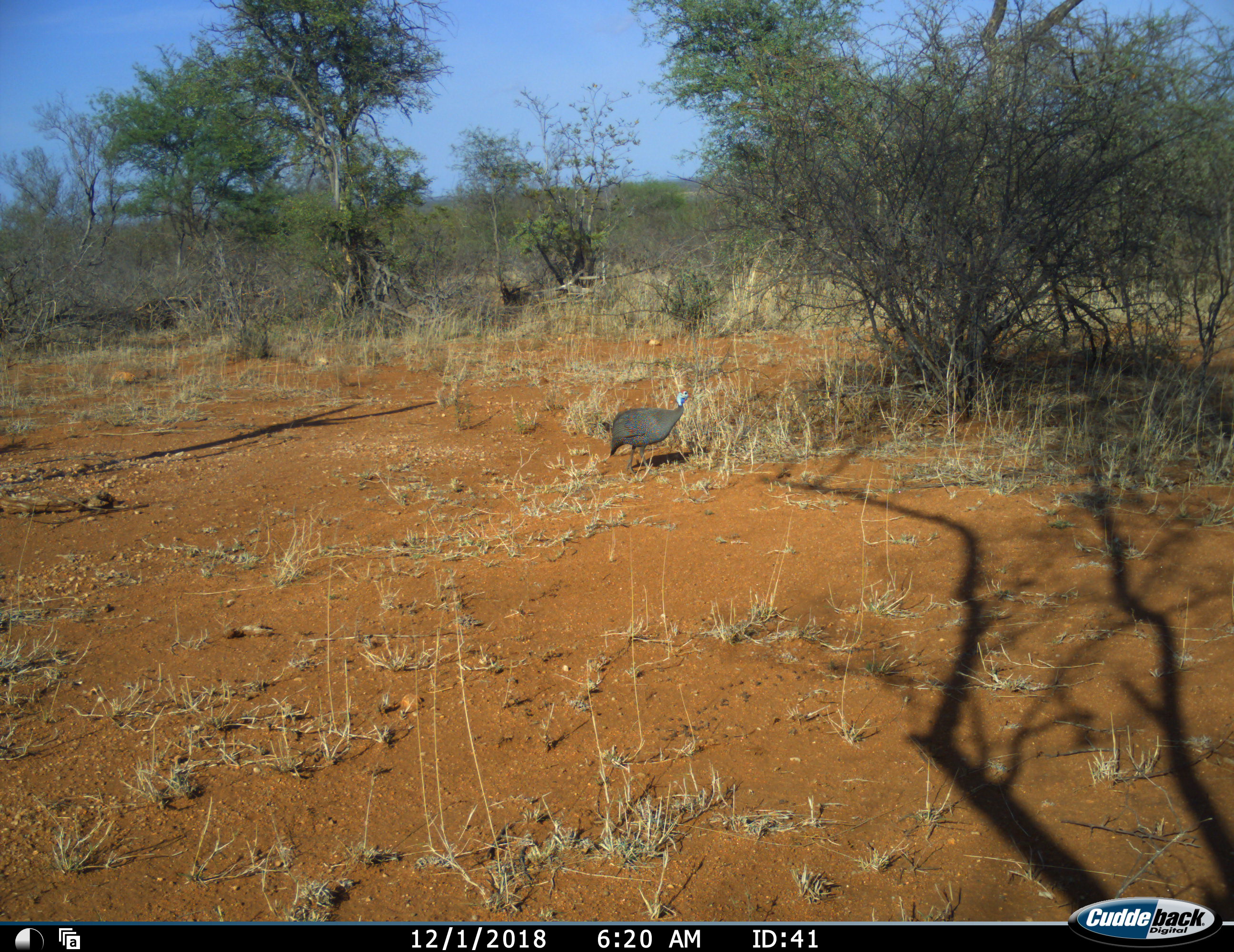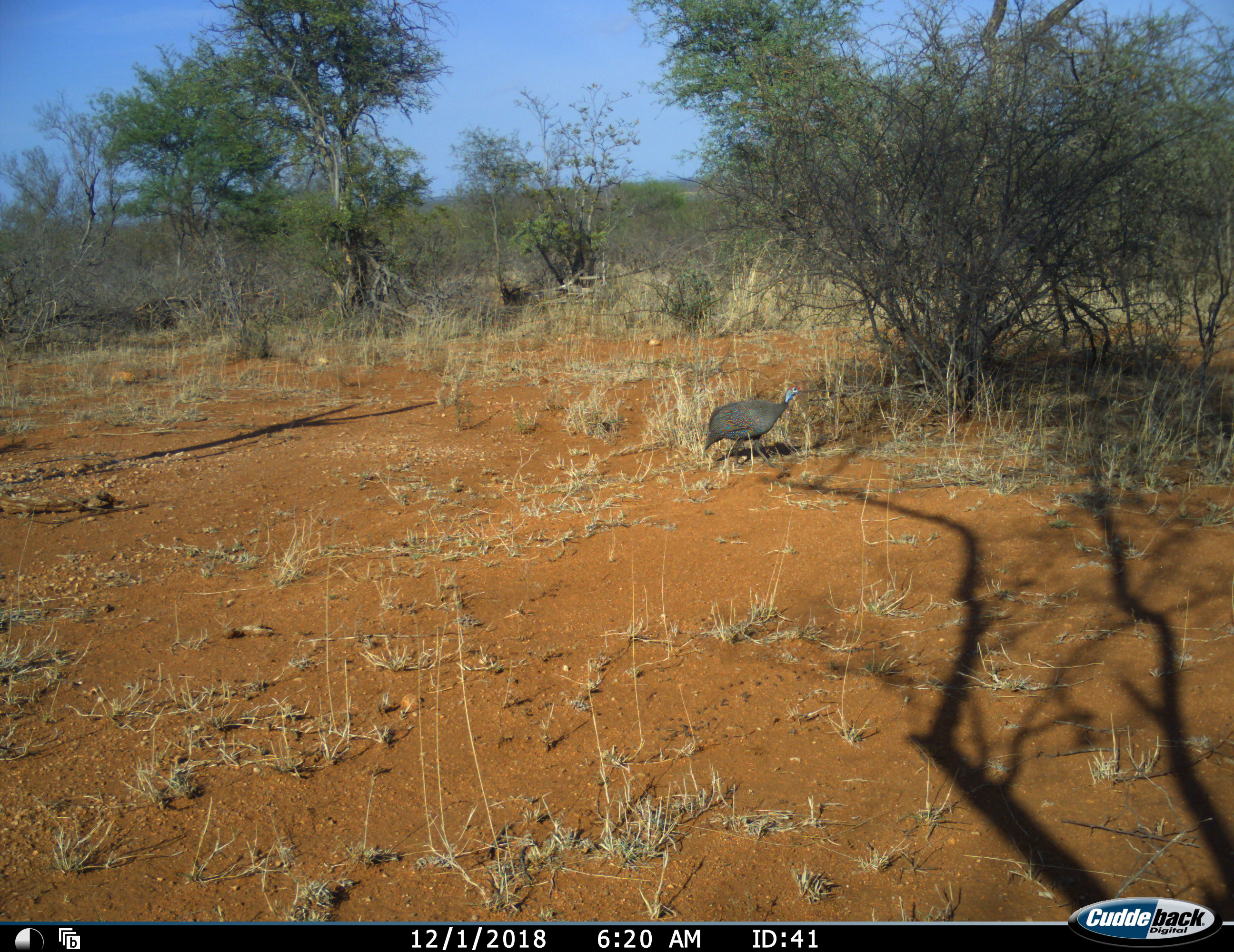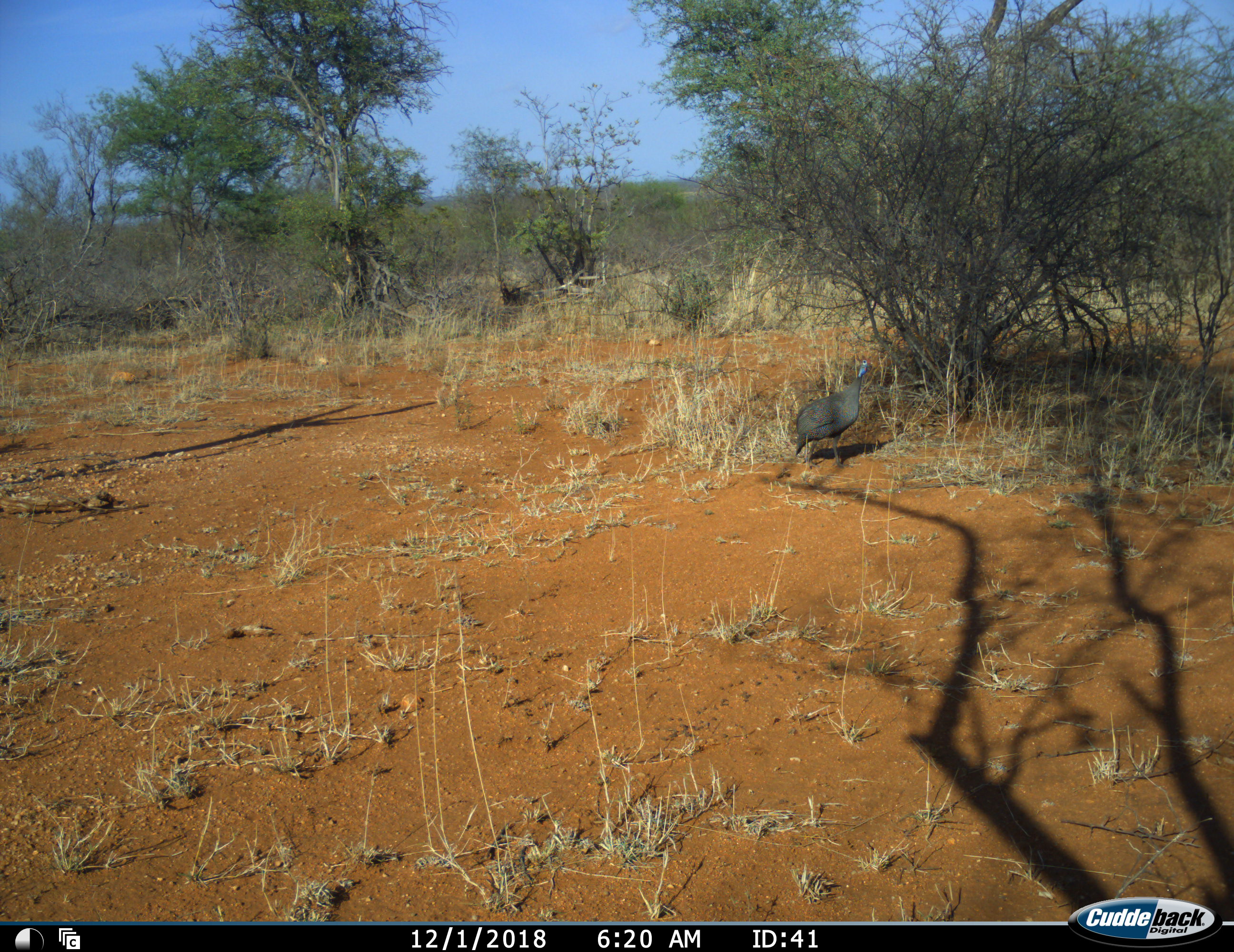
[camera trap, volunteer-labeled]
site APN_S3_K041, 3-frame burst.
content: unidentified animal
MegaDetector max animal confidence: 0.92